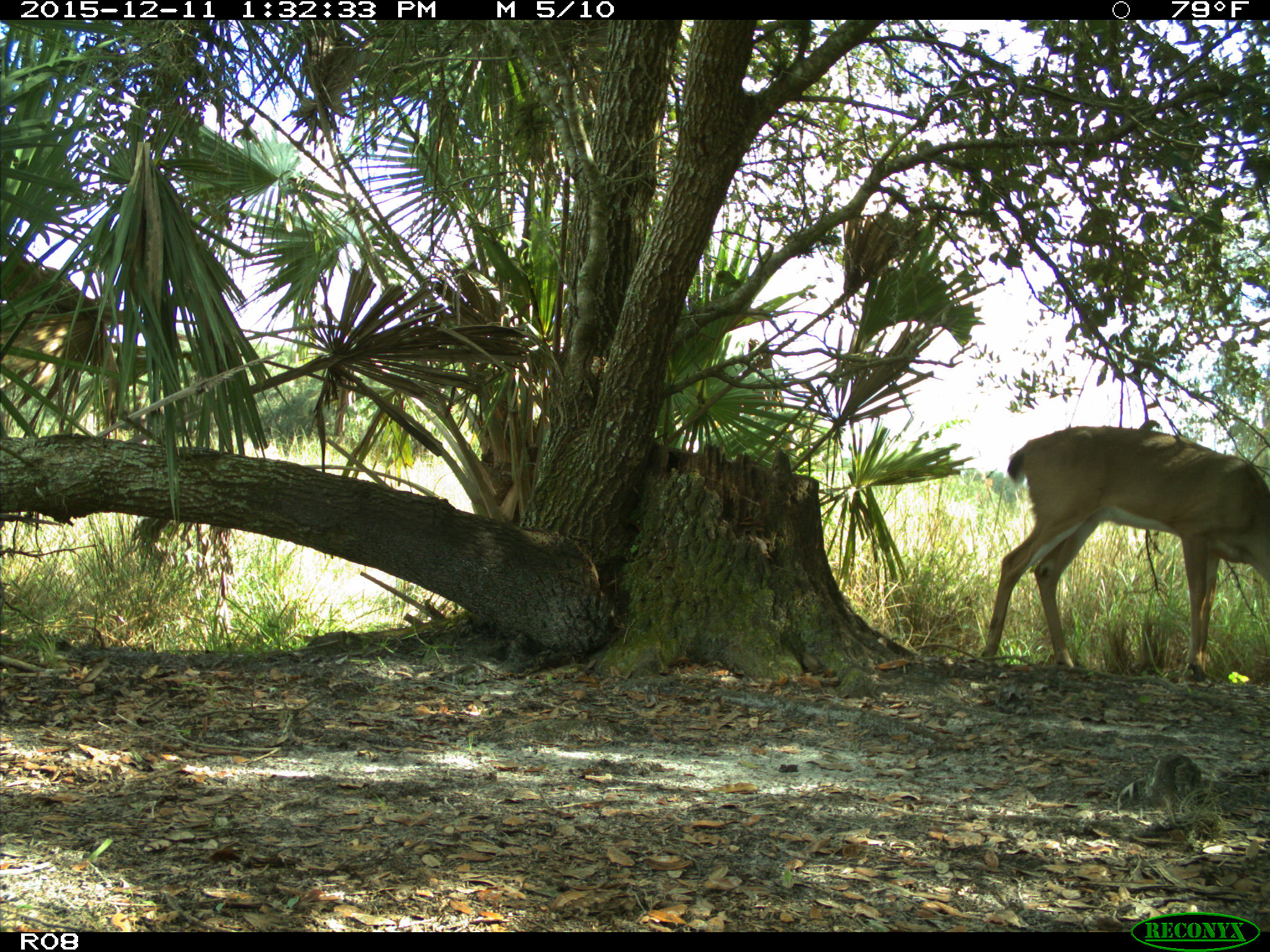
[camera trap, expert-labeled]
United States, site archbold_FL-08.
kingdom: Animalia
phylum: Chordata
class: Mammalia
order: Artiodactyla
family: Cervidae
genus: Odocoileus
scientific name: Odocoileus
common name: deer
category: unidentified deer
Unidentified deer (deer) (Odocoileus).